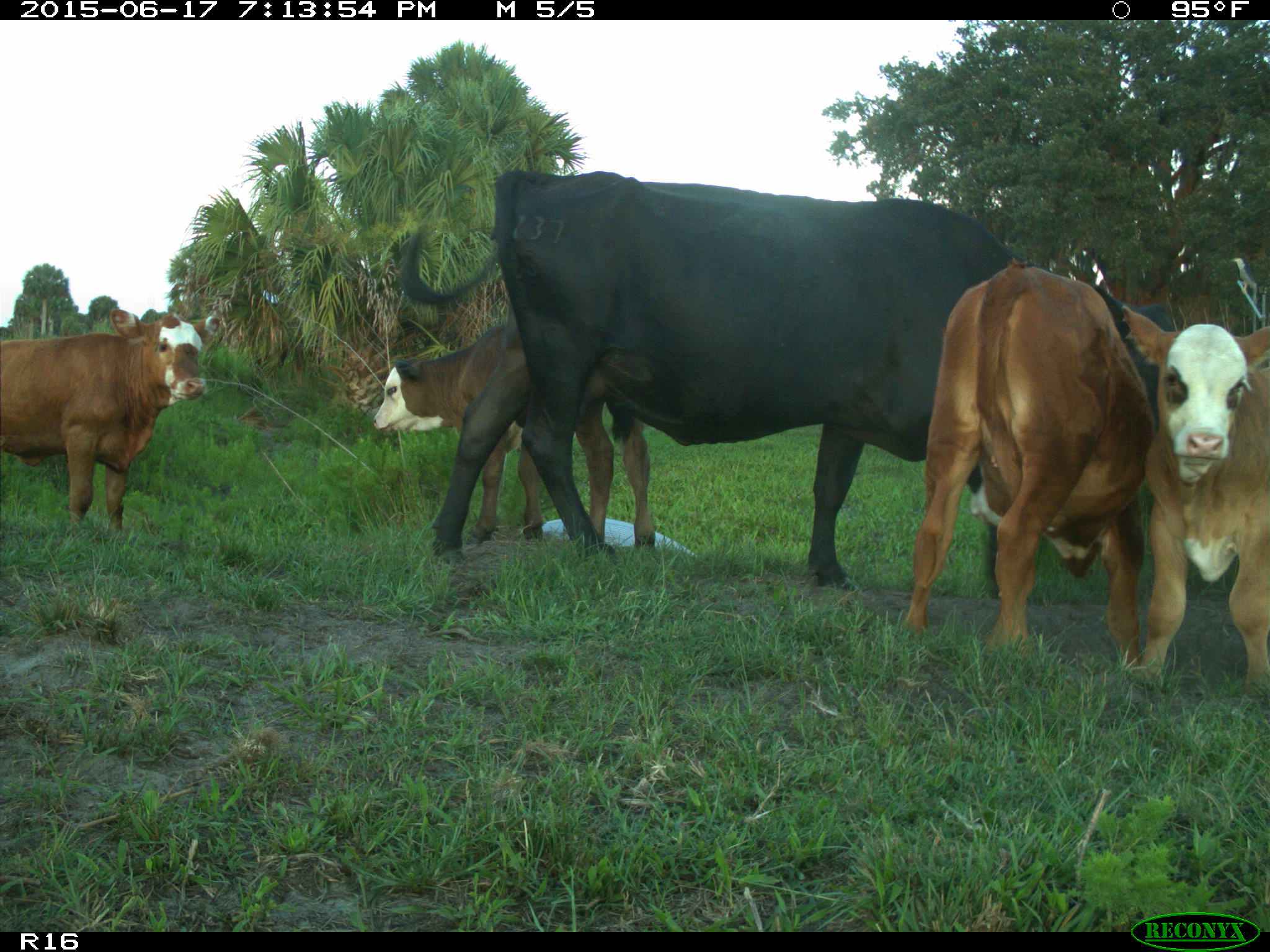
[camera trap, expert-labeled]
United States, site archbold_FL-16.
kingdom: Animalia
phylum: Chordata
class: Mammalia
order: Artiodactyla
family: Bovidae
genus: Bos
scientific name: Bos taurus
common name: domestic cow